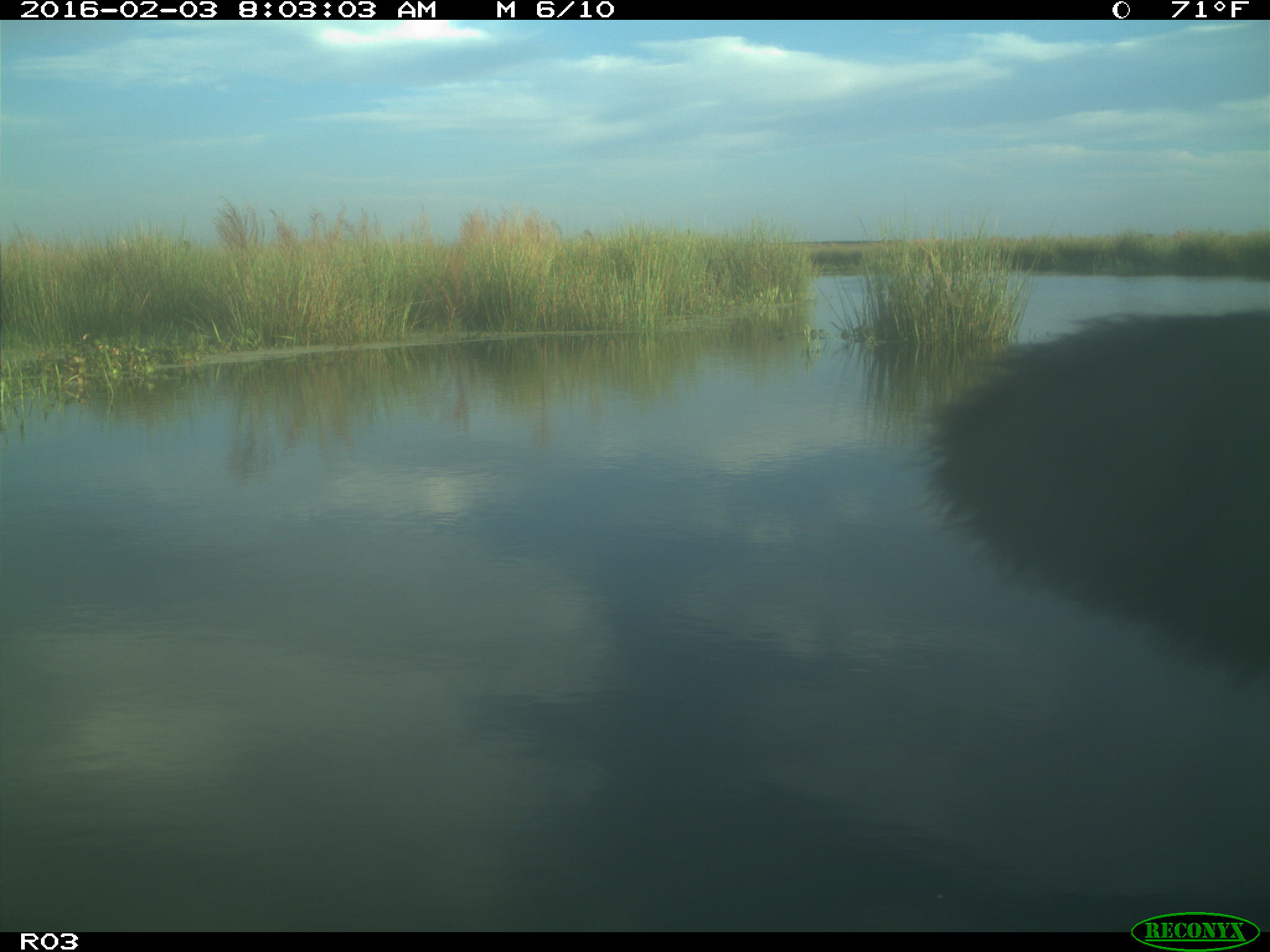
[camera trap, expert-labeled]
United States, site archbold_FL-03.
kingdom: Animalia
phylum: Chordata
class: Mammalia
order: Artiodactyla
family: Bovidae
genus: Bos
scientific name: Bos taurus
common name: domestic cow